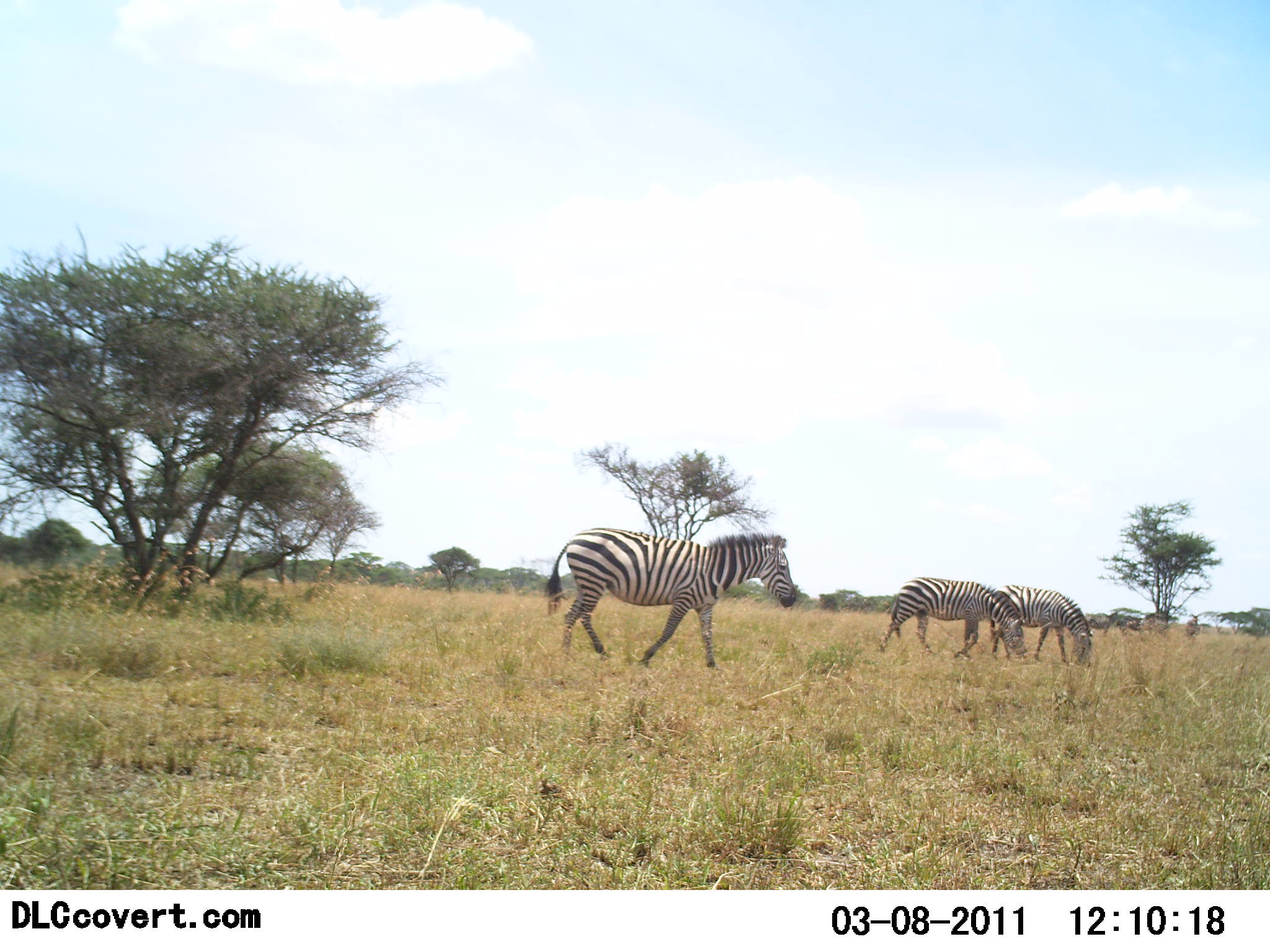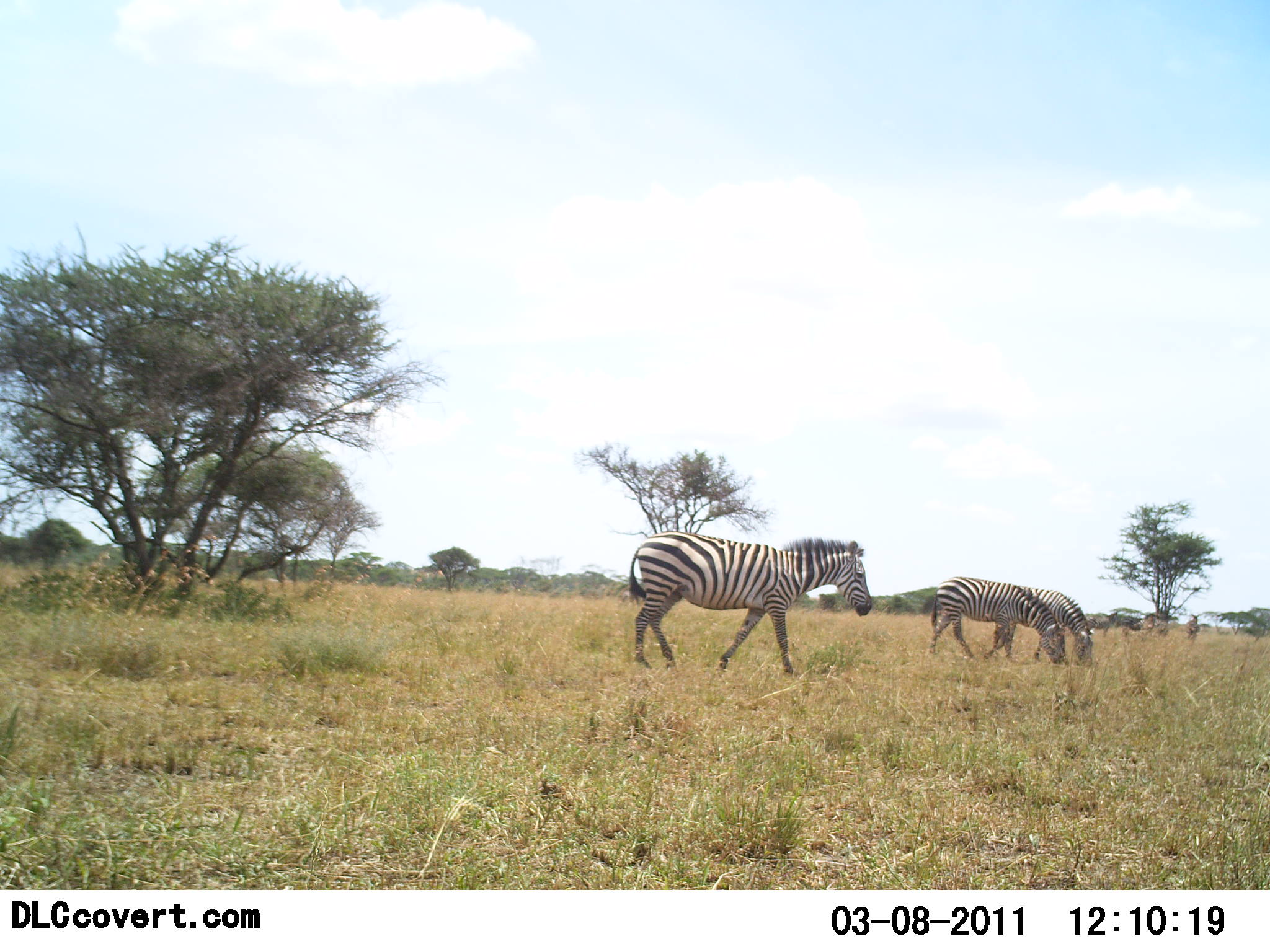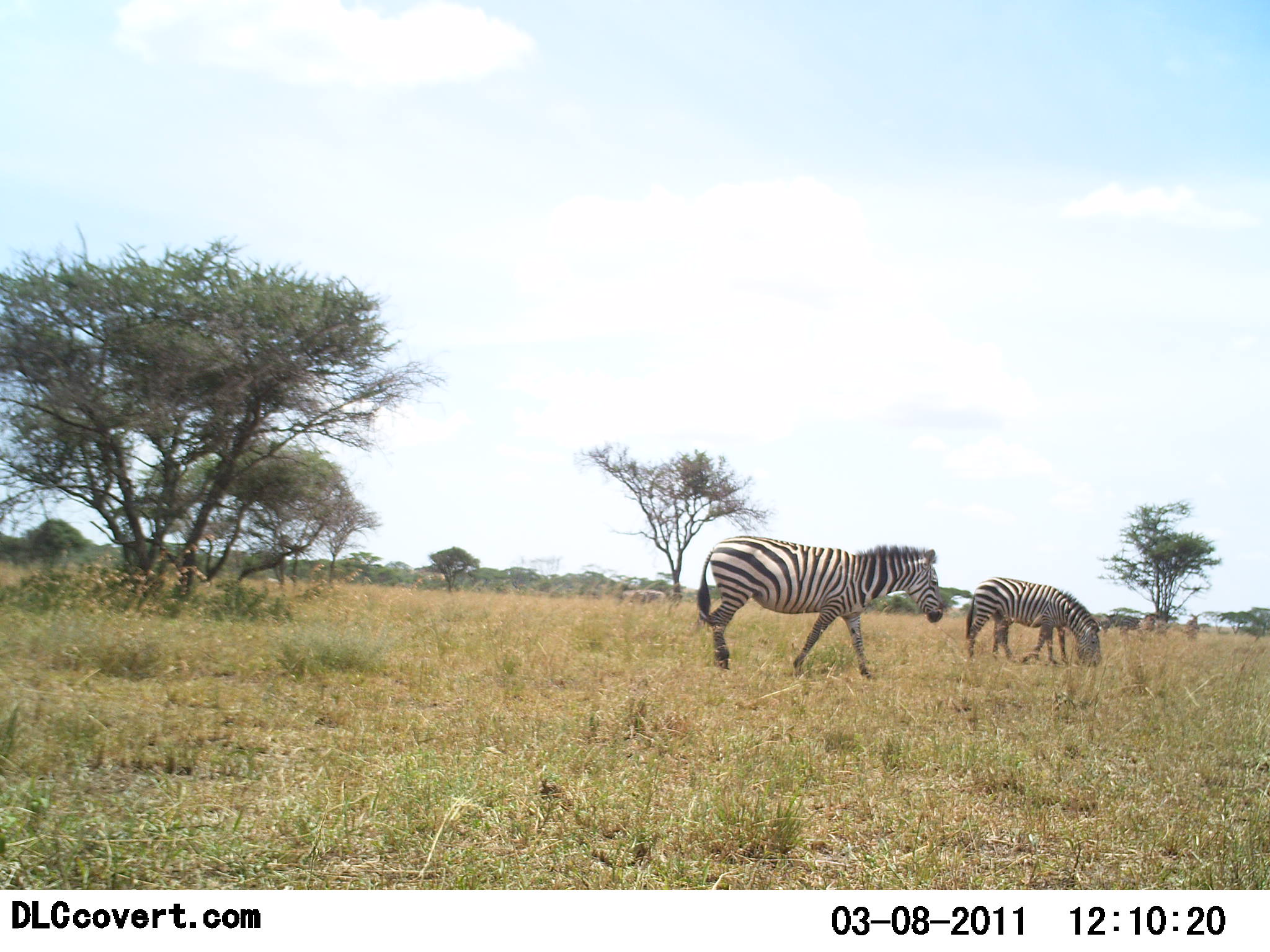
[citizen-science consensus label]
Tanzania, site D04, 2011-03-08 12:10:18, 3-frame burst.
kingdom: Animalia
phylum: Chordata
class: Mammalia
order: Perissodactyla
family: Equidae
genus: Equus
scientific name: Equus quagga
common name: plains zebra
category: zebra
Zebra (plains zebra) (Equus quagga), count 3. Behavior (volunteer vote fractions): standing 25%, resting 0%, moving 58%, interacting 0%. Young present (vote fraction): 0%. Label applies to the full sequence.